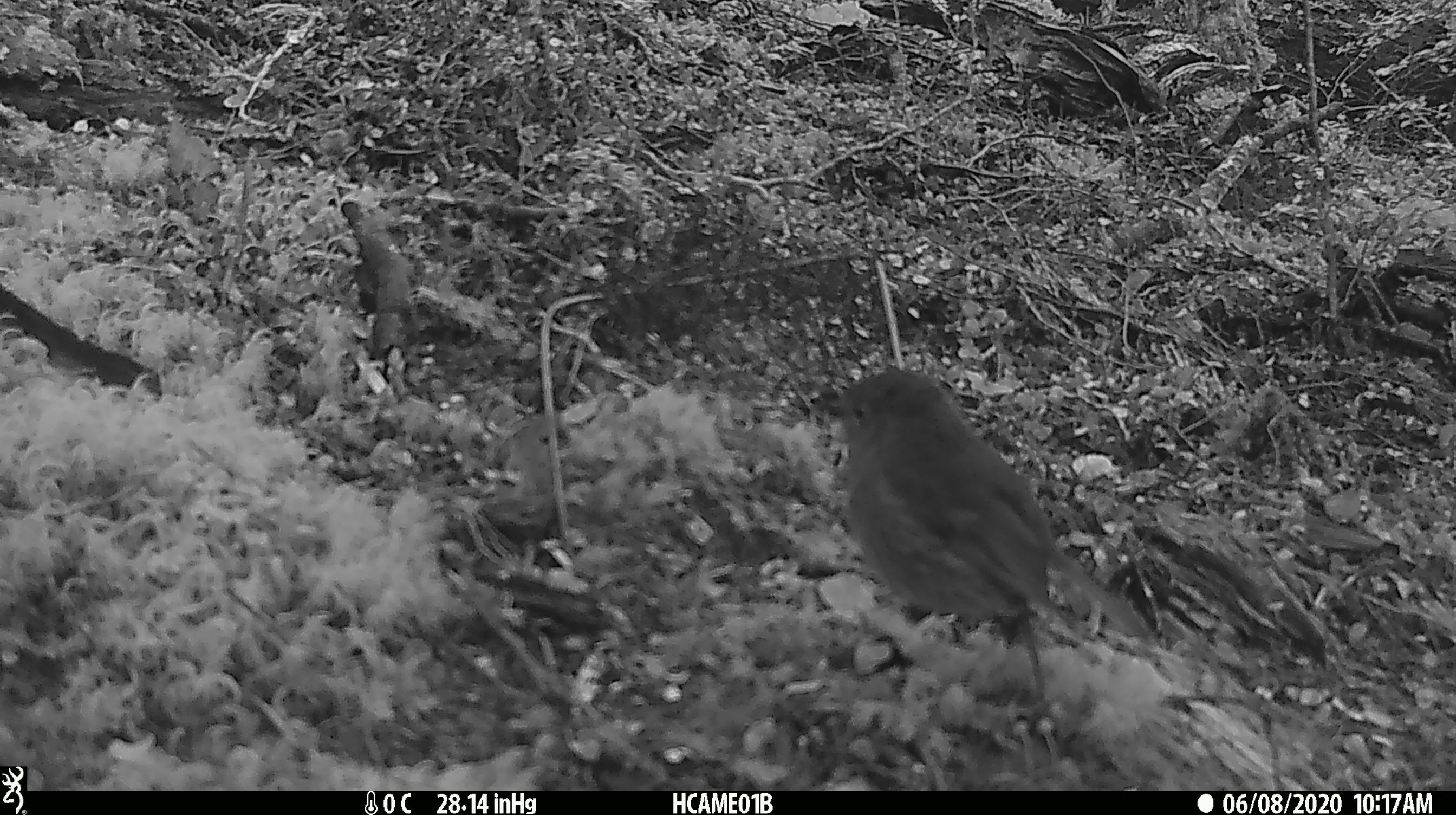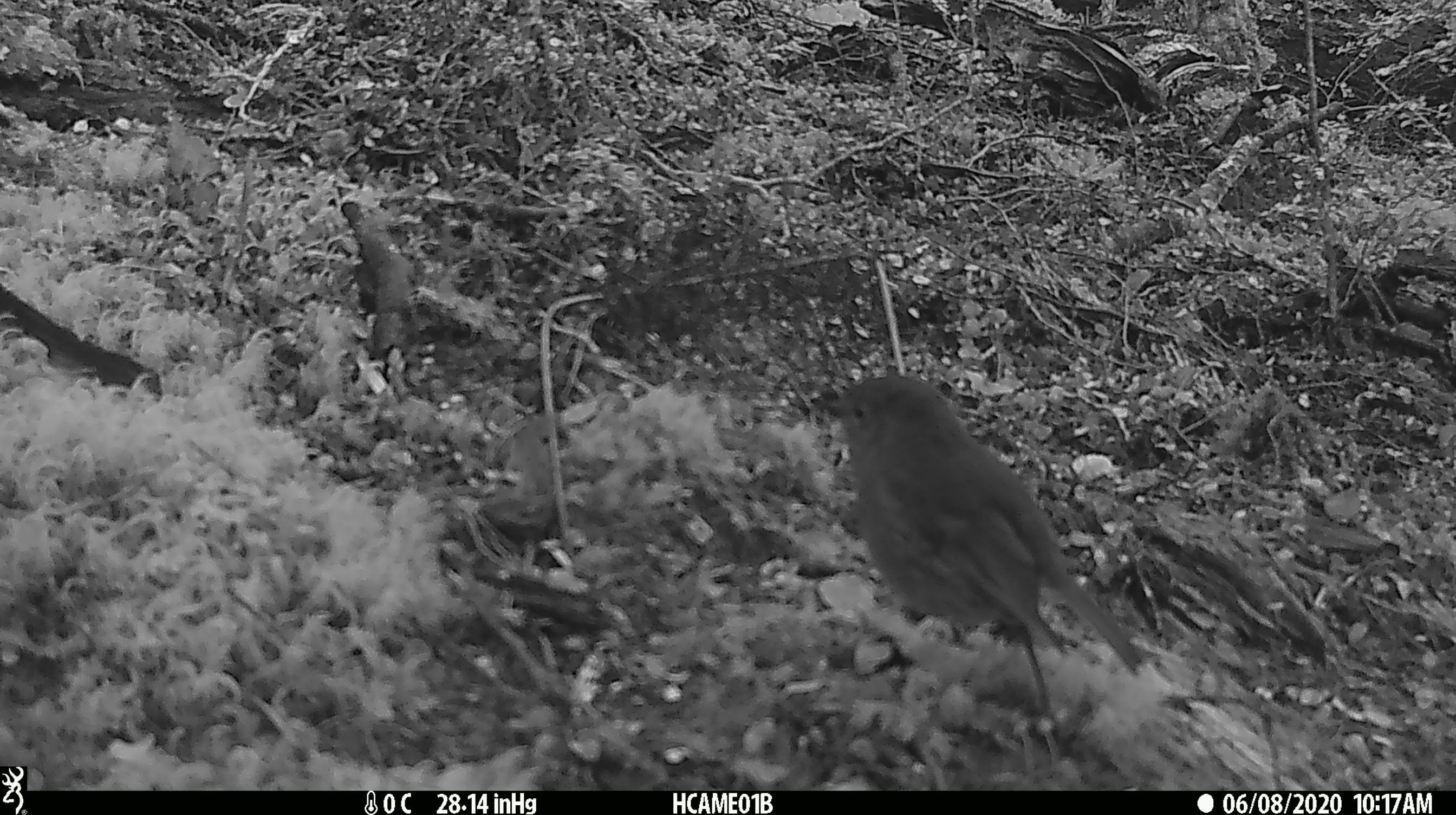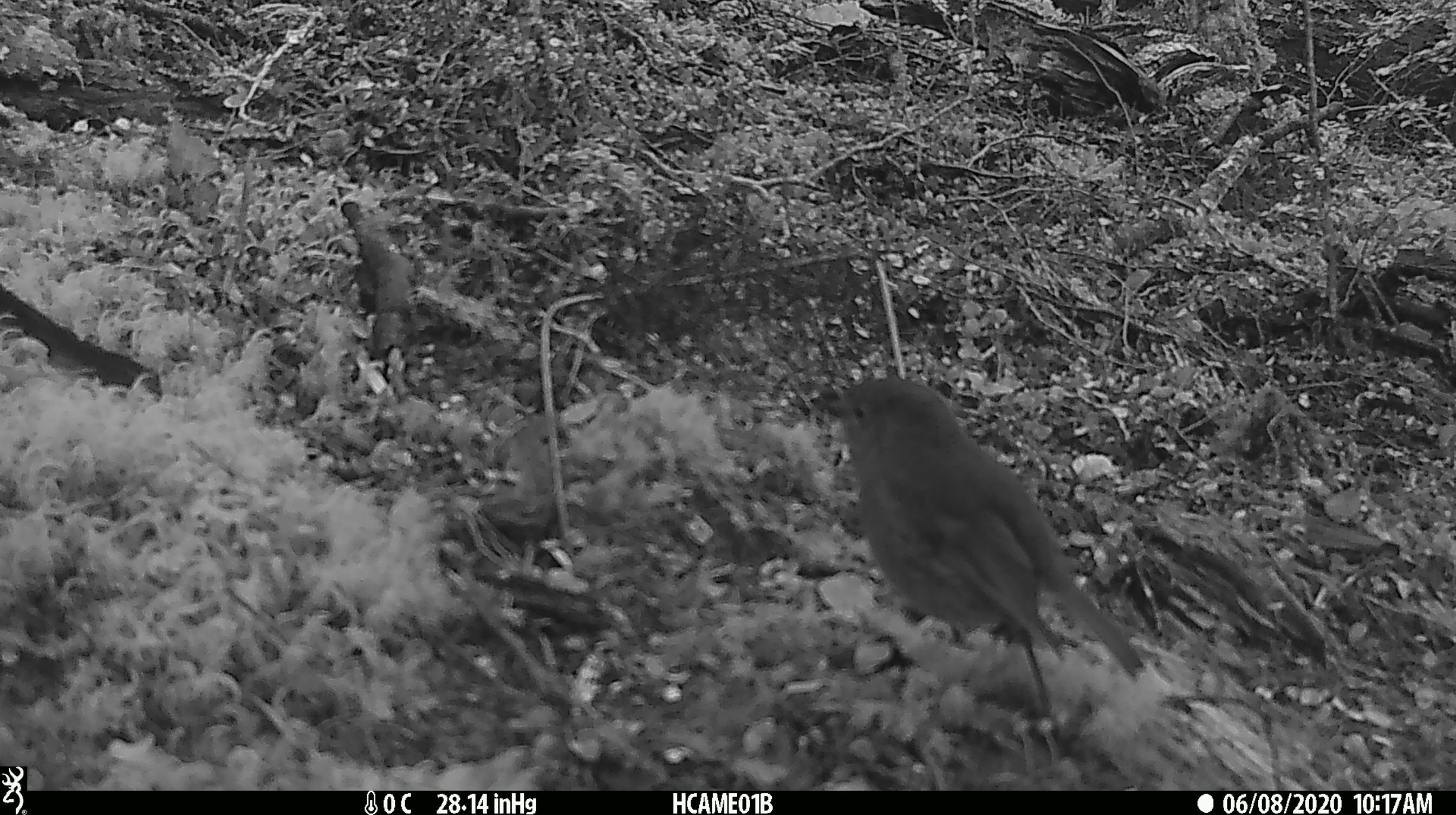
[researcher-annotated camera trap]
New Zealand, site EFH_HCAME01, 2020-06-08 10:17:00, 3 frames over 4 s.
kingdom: Animalia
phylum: Chordata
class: Aves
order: Passeriformes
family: Petroicidae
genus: Petroica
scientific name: Petroica australis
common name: new zealand robin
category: robin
Robin (new zealand robin) (Petroica australis).